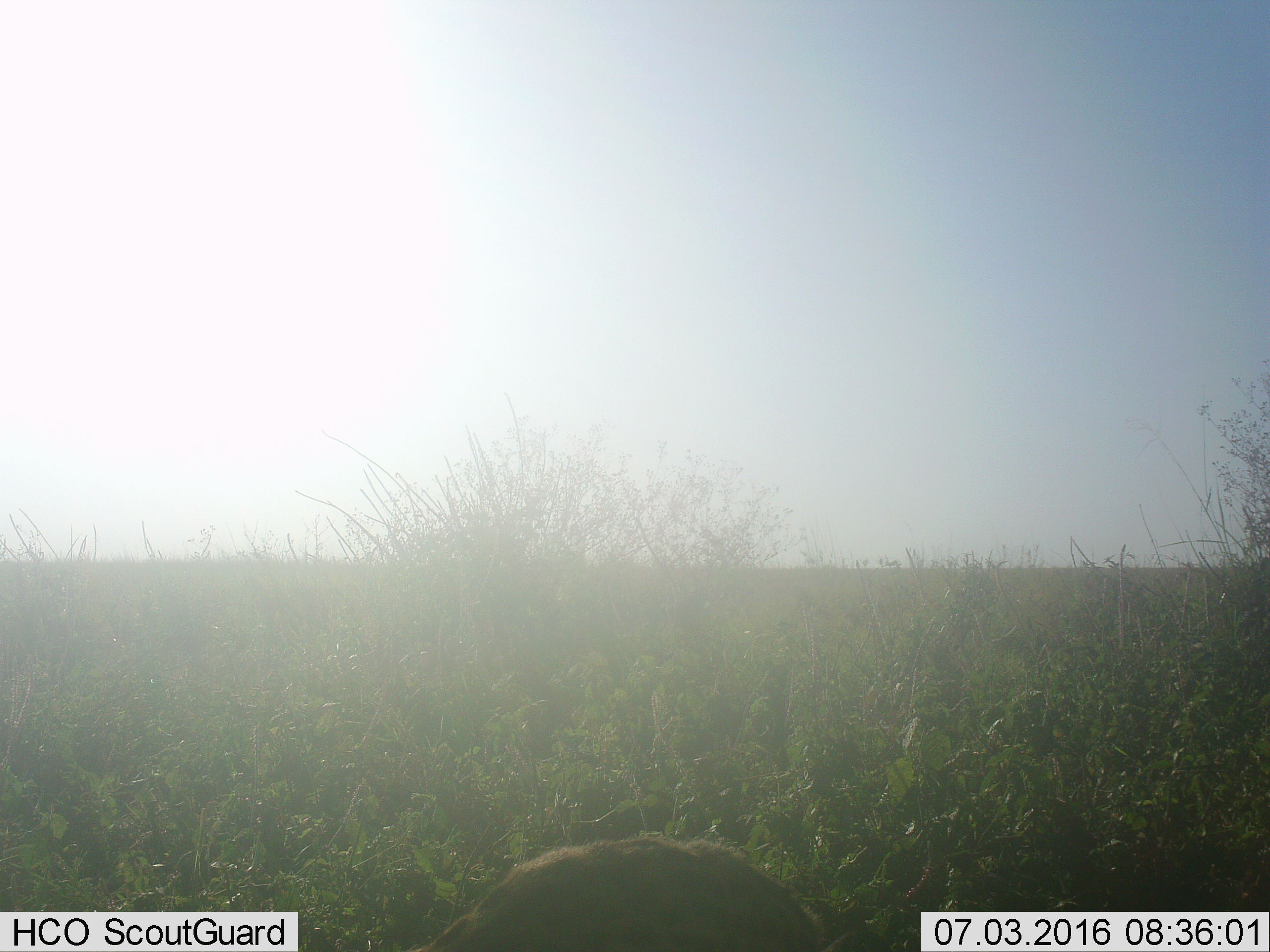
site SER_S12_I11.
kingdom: Animalia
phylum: Chordata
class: Mammalia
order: Carnivora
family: Hyaenidae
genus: Crocuta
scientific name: Crocuta crocuta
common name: spotted hyena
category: hyenaspotted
Hyenaspotted (spotted hyena) (Crocuta crocuta), count 1. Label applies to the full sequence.